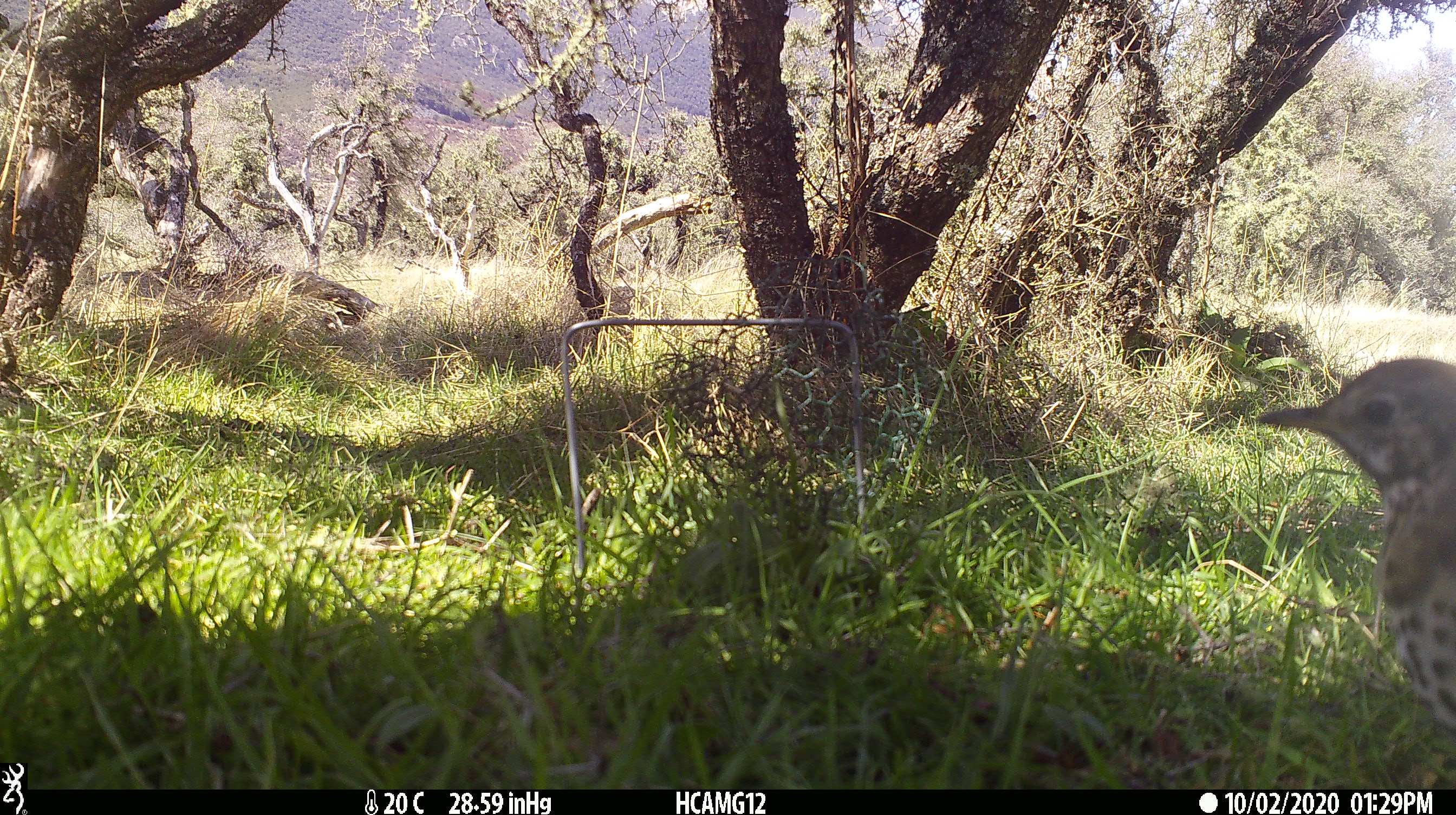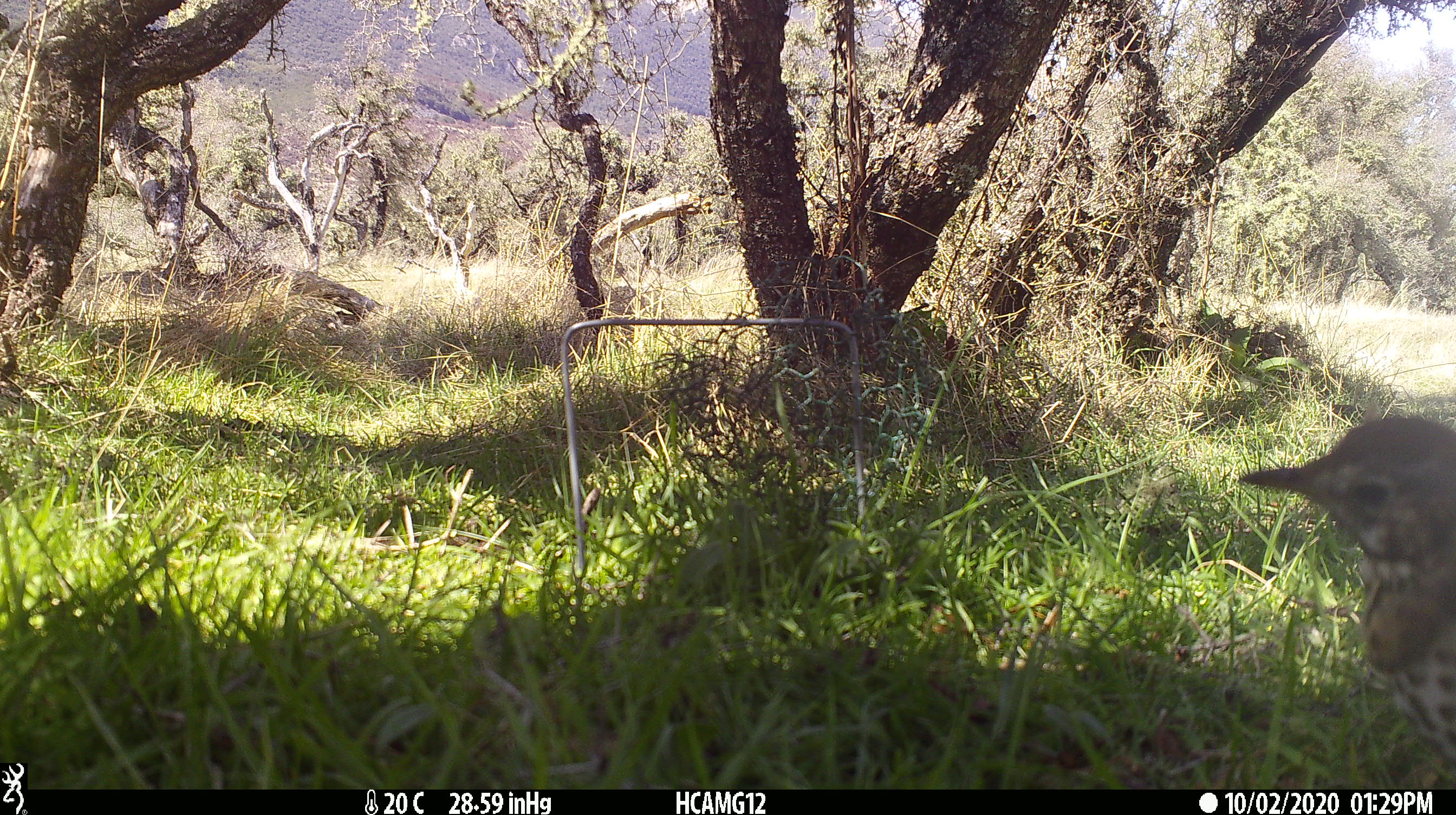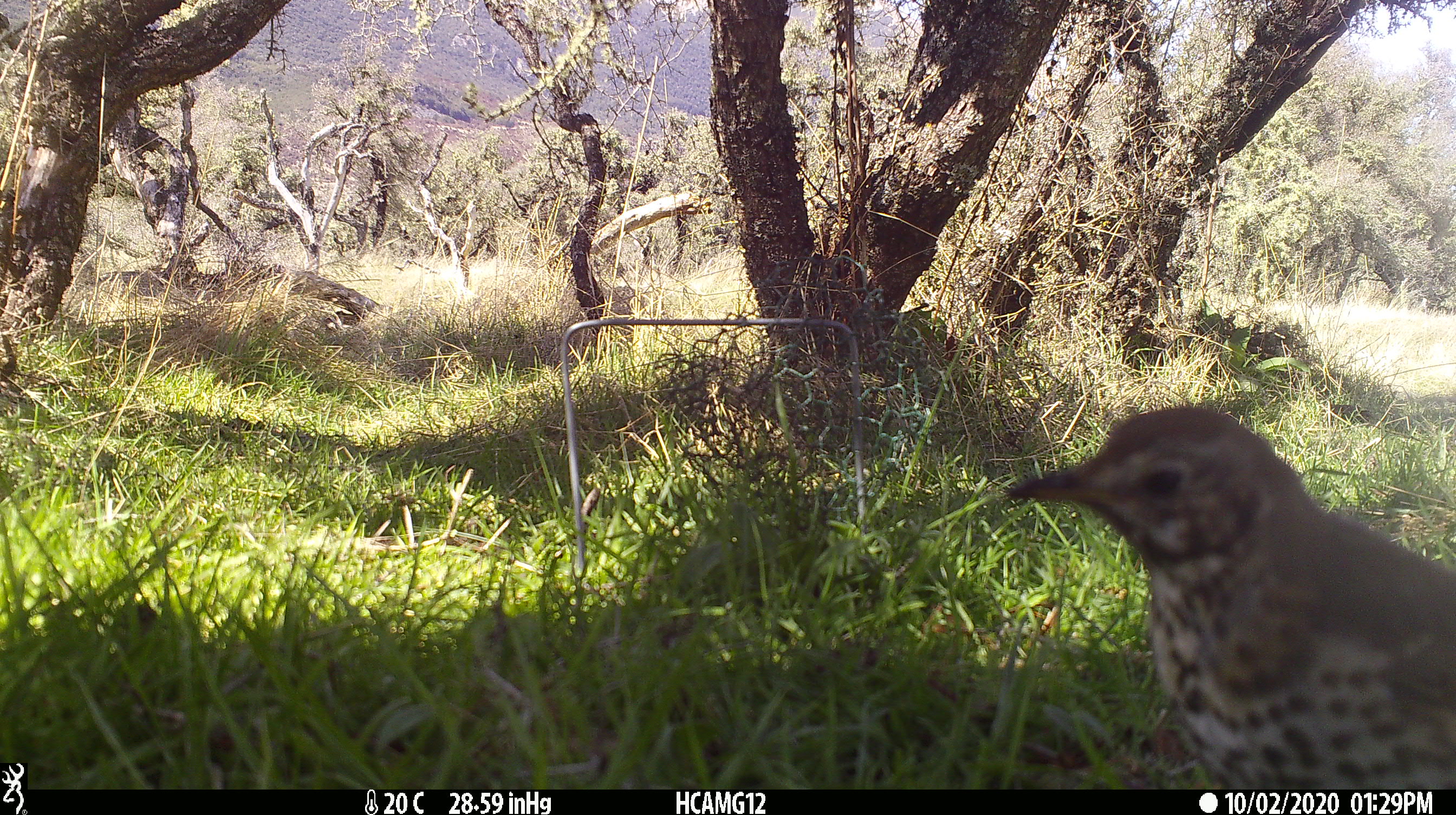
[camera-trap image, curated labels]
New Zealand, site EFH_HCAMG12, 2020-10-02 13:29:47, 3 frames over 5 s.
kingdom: Animalia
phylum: Chordata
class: Aves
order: Passeriformes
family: Turdidae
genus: Turdus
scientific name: Turdus philomelos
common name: song thrush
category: thrush